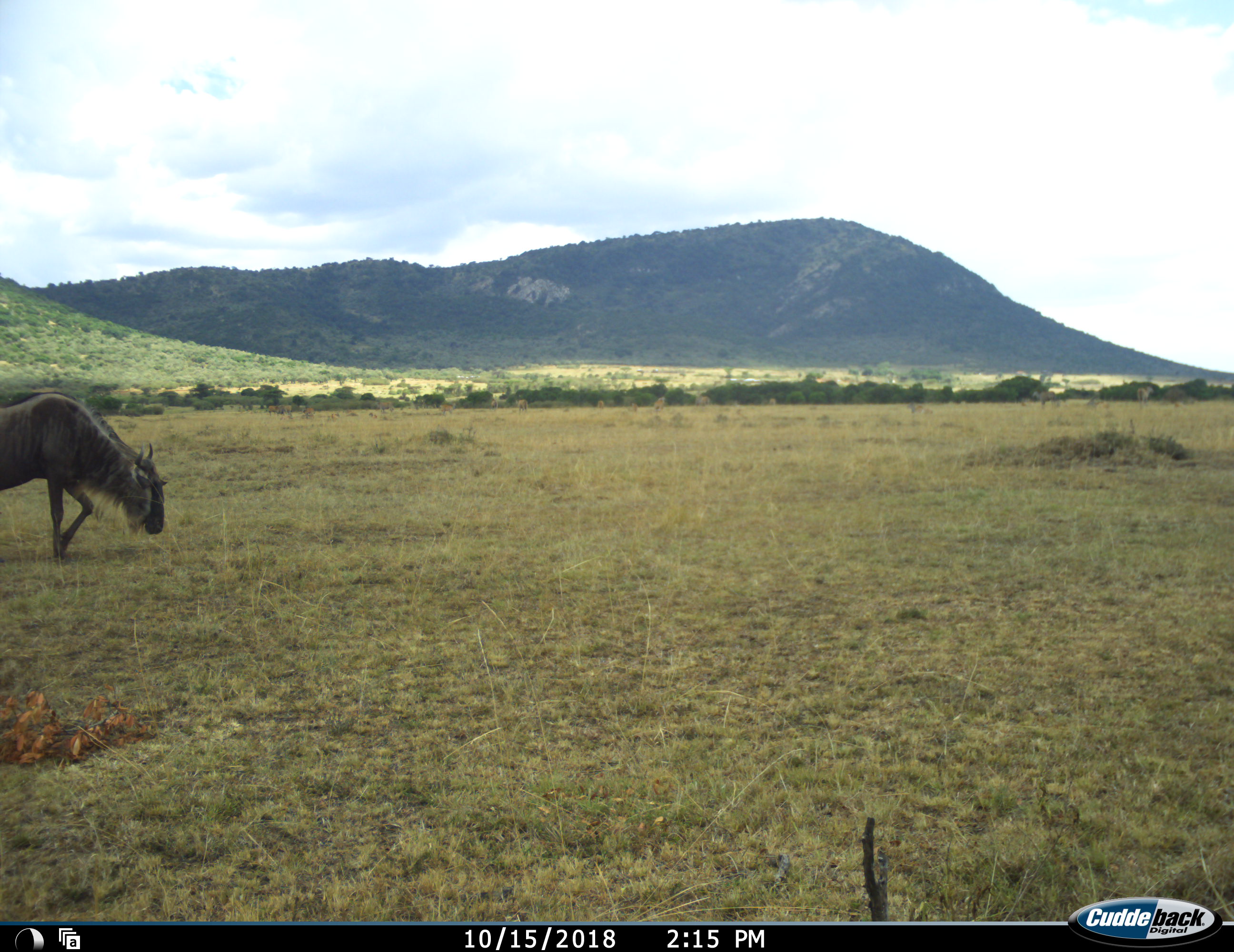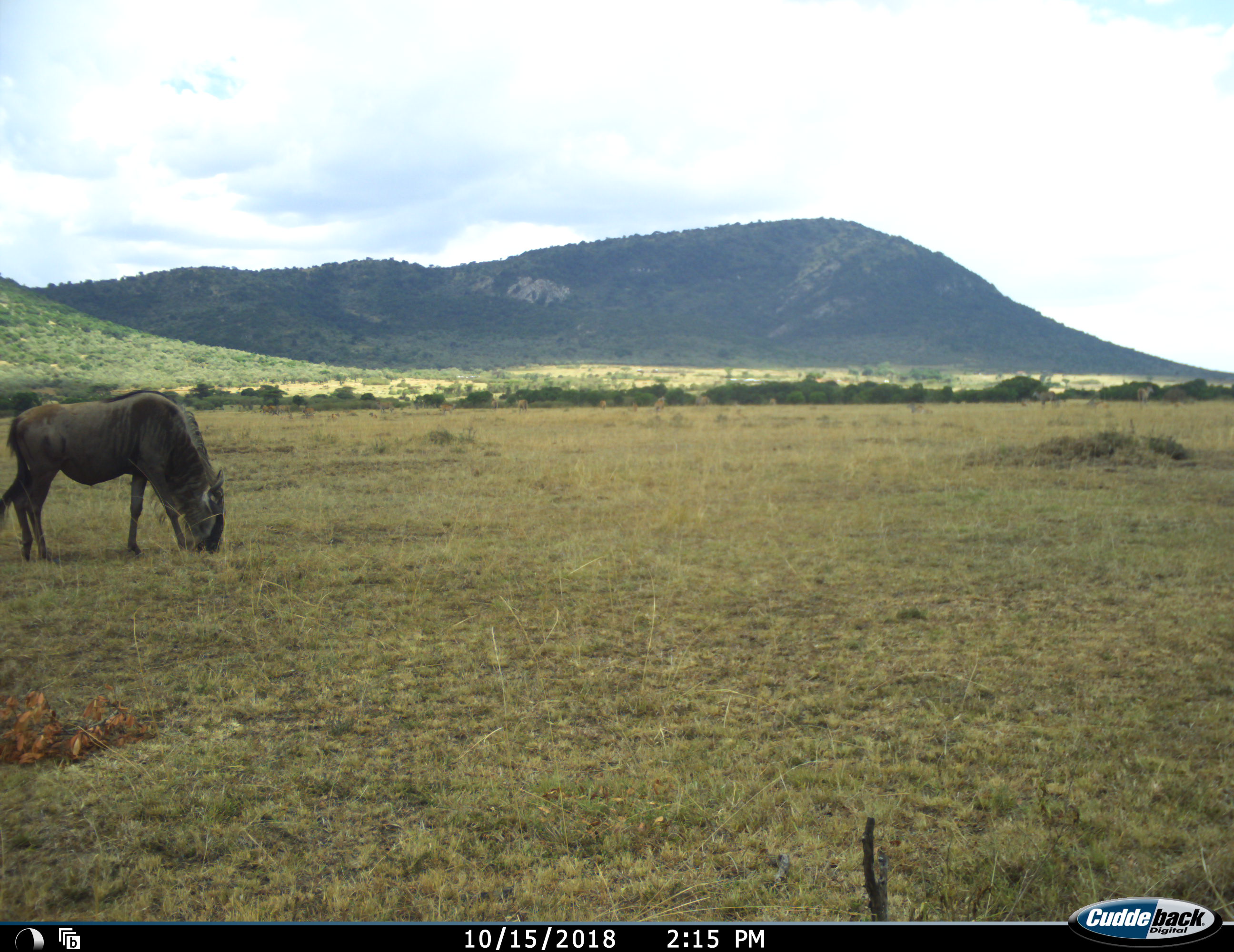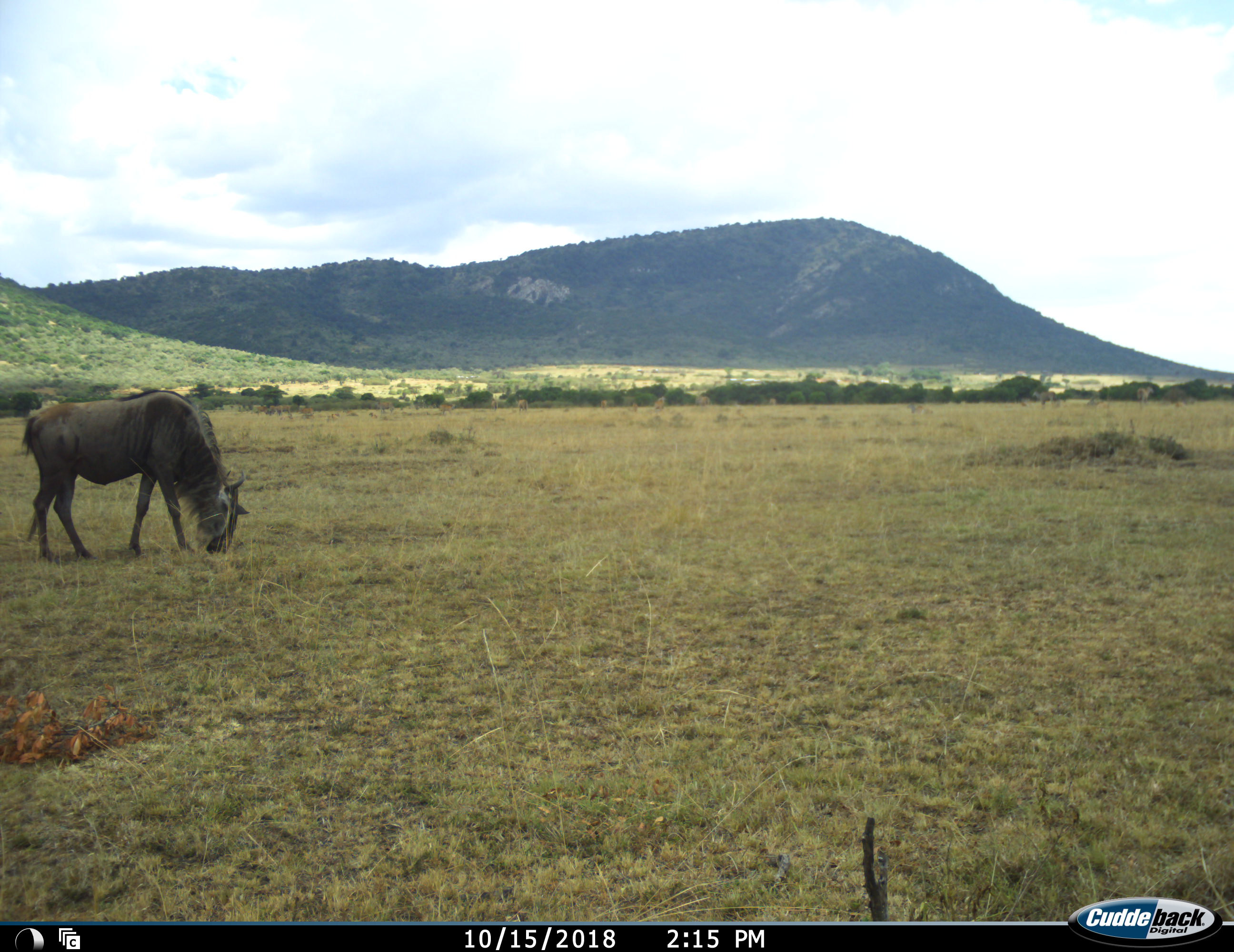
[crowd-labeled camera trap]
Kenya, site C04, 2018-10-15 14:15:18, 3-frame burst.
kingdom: Animalia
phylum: Chordata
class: Mammalia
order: Artiodactyla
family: Bovidae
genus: Connochaetes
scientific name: Connochaetes taurinus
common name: common wildebeest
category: wildebeest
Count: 1.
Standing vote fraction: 0%.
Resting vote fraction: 0%.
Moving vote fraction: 60%.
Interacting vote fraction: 0%.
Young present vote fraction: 0%.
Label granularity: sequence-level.